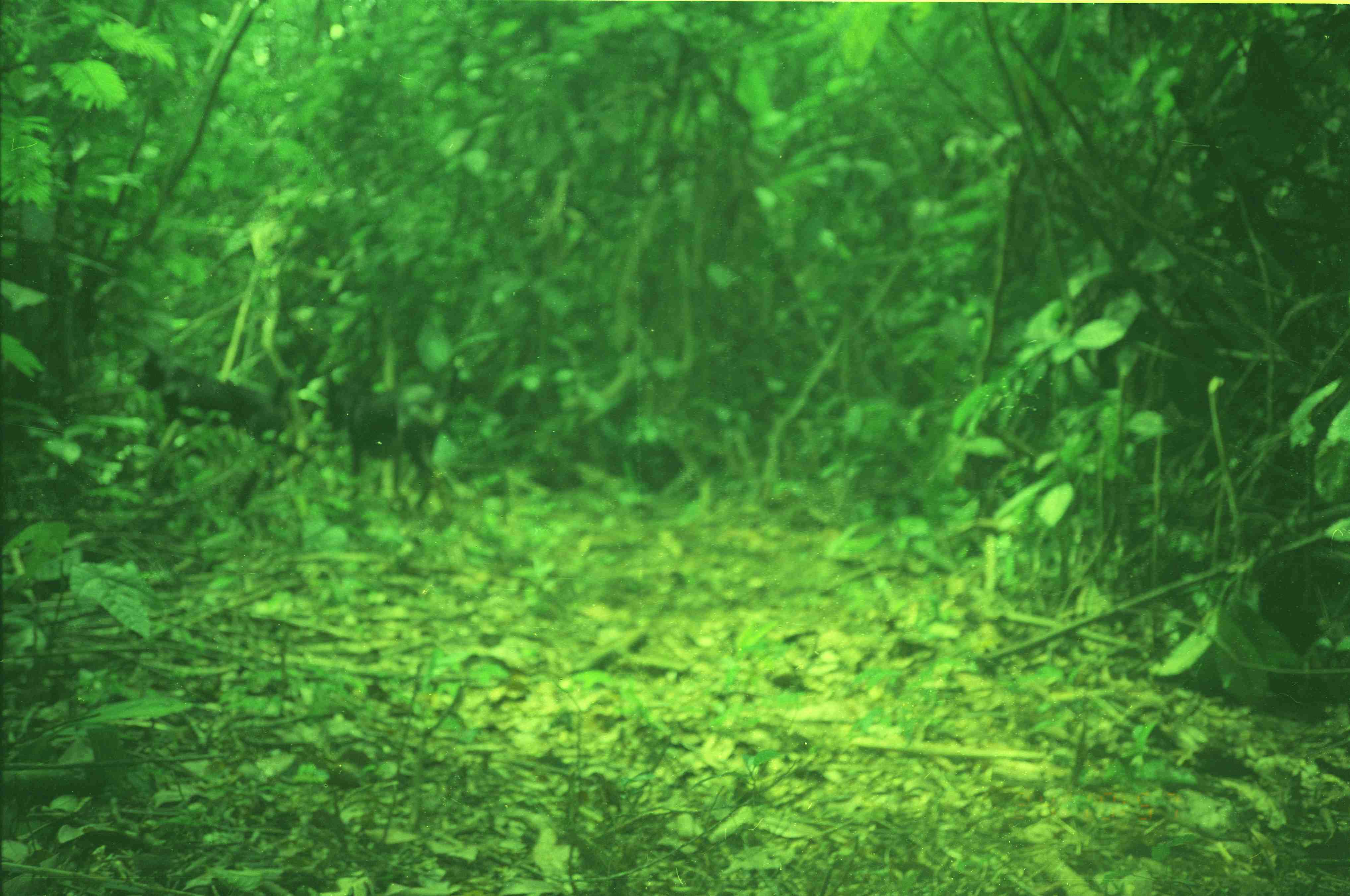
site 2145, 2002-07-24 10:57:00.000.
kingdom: Animalia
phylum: Chordata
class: Mammalia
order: Carnivora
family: Canidae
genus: Canis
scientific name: Canis familiaris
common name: domestic dog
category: canis lupus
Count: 2.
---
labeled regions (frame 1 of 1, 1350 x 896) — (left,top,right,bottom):
canis lupus: (324,366,460,527); (135,341,290,444)